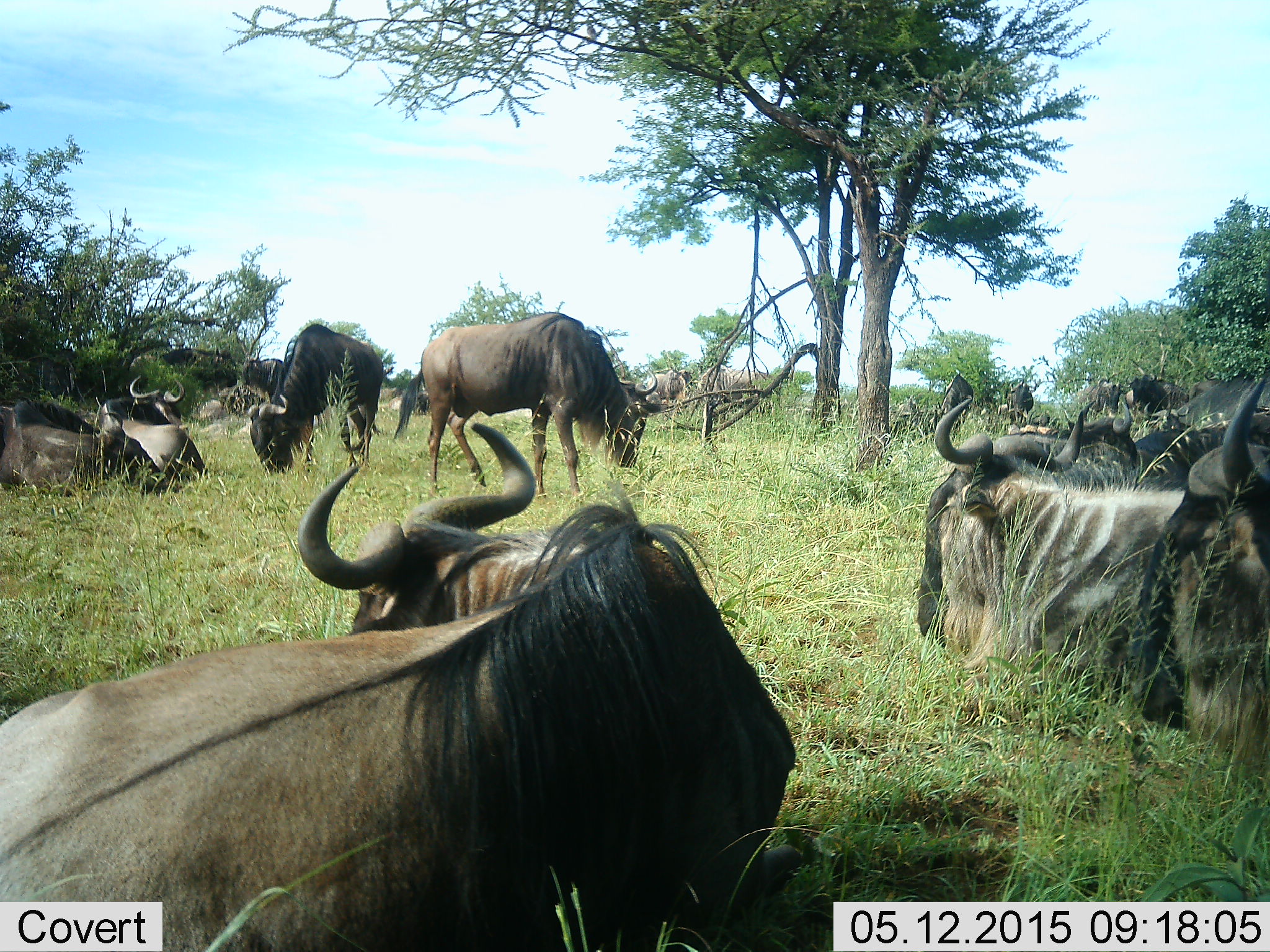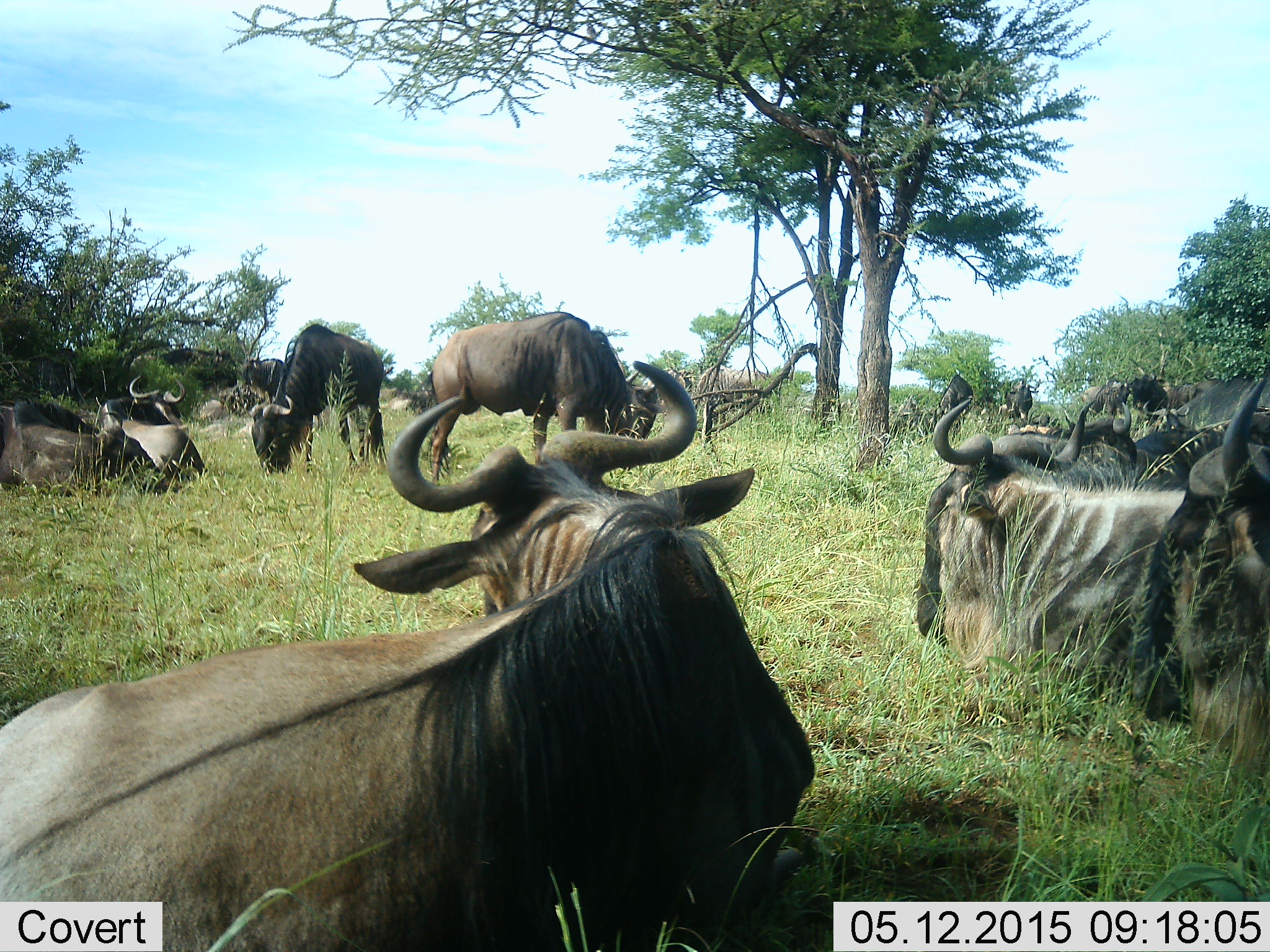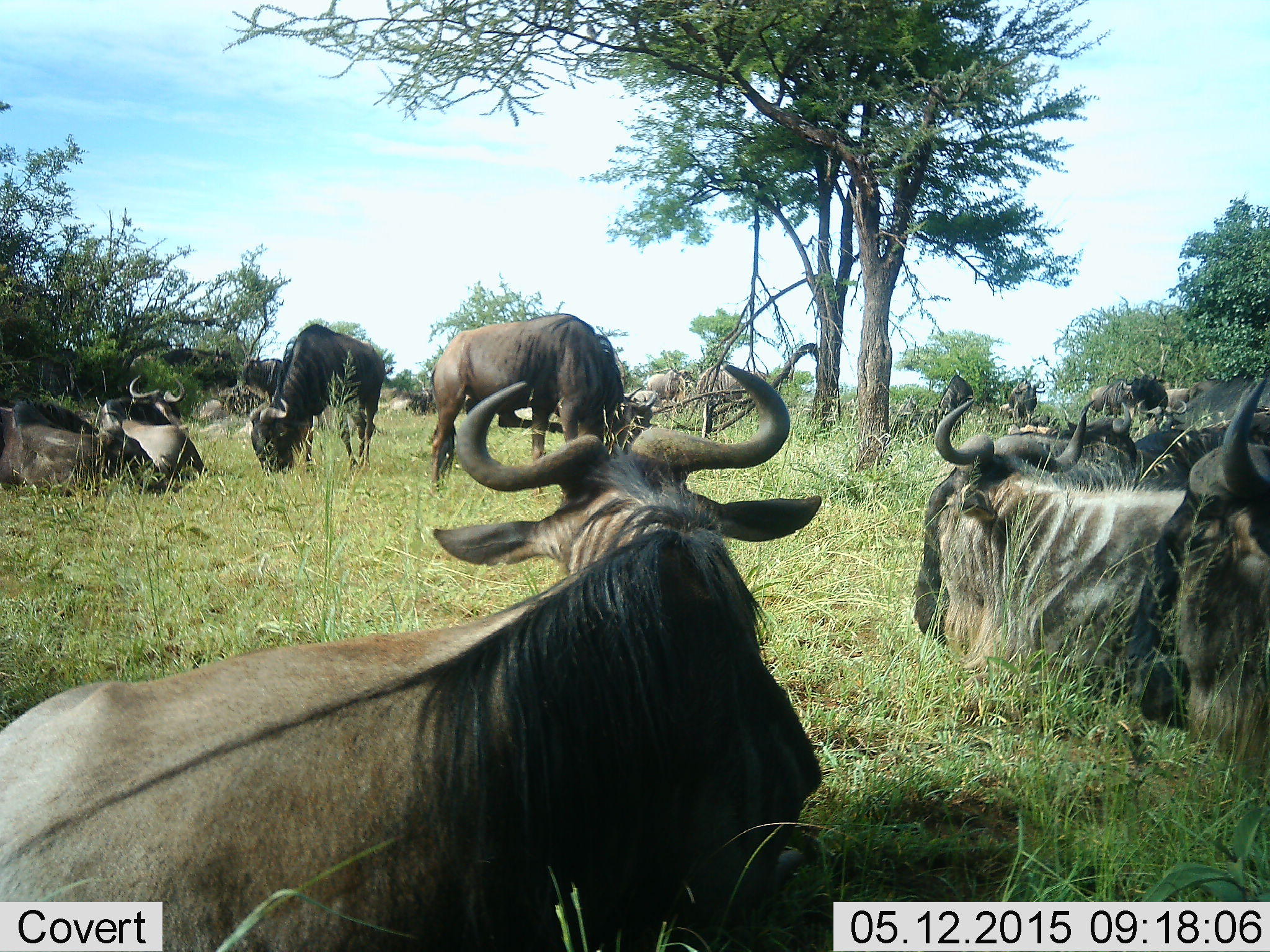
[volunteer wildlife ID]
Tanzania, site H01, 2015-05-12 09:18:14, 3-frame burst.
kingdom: Animalia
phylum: Chordata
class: Mammalia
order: Artiodactyla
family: Bovidae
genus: Connochaetes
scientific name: Connochaetes taurinus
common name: blue wildebeest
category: wildebeest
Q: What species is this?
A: Wildebeest (blue wildebeest) (Connochaetes taurinus).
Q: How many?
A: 11-50.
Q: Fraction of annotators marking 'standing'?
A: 50%.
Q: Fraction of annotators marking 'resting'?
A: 100%.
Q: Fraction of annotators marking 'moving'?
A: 10%.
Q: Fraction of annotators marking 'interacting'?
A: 10%.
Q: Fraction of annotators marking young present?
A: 0%.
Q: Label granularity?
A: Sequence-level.